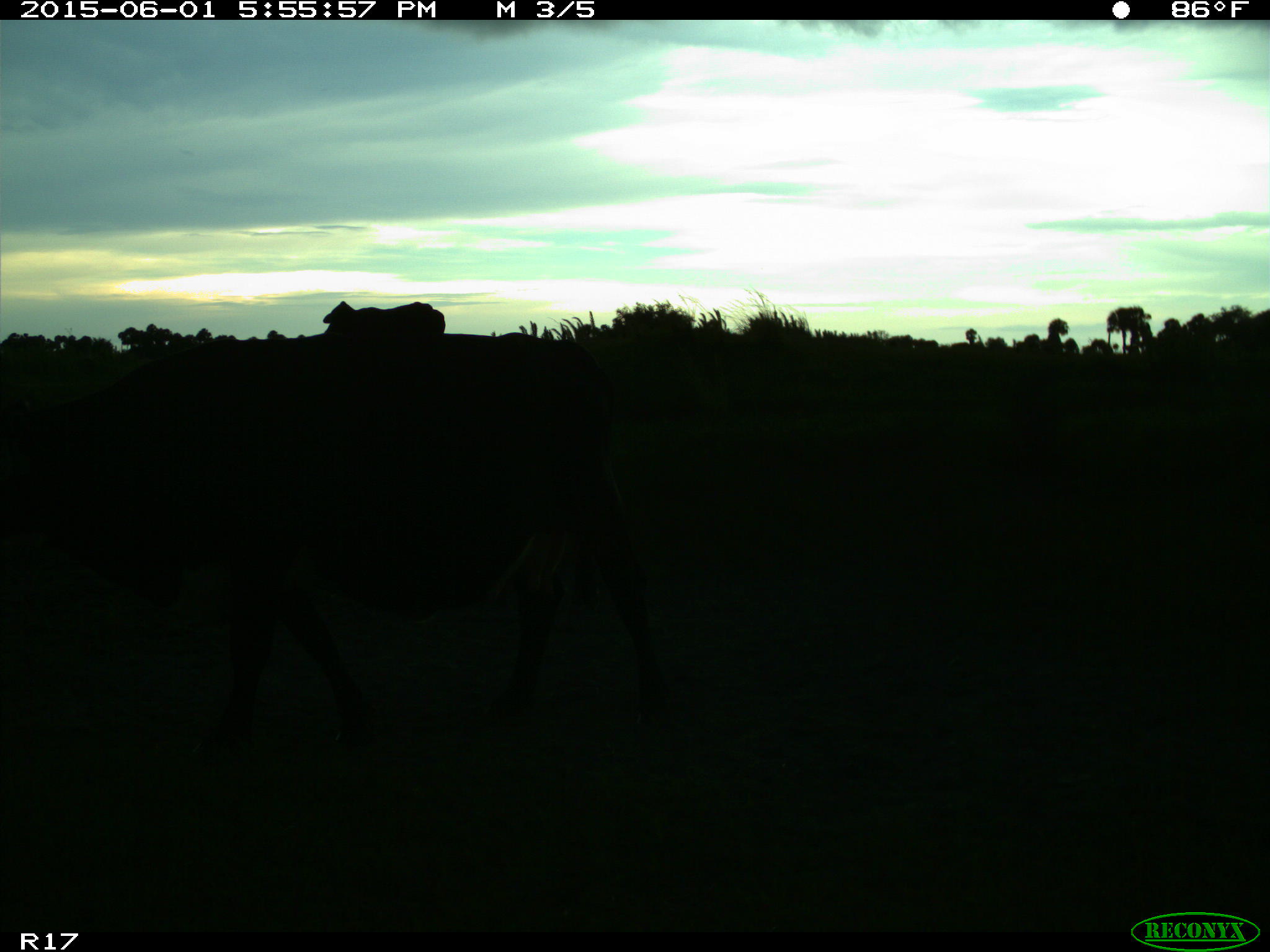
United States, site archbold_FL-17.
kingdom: Animalia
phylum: Chordata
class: Mammalia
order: Artiodactyla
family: Bovidae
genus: Bos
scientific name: Bos taurus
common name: domestic cow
Bos taurus (domestic cow).